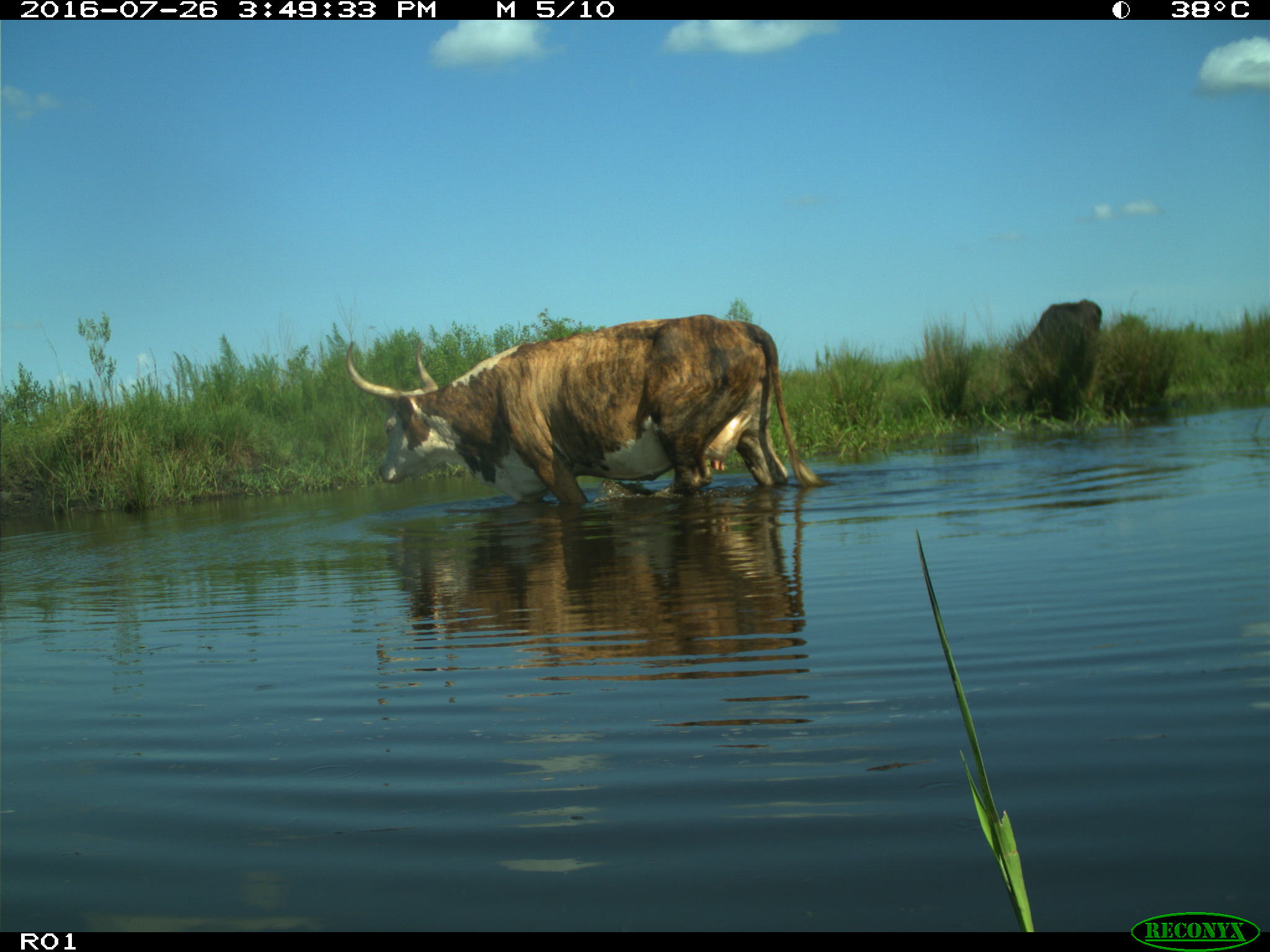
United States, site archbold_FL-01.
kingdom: Animalia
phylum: Chordata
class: Mammalia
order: Artiodactyla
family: Bovidae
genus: Bos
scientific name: Bos taurus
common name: domestic cow